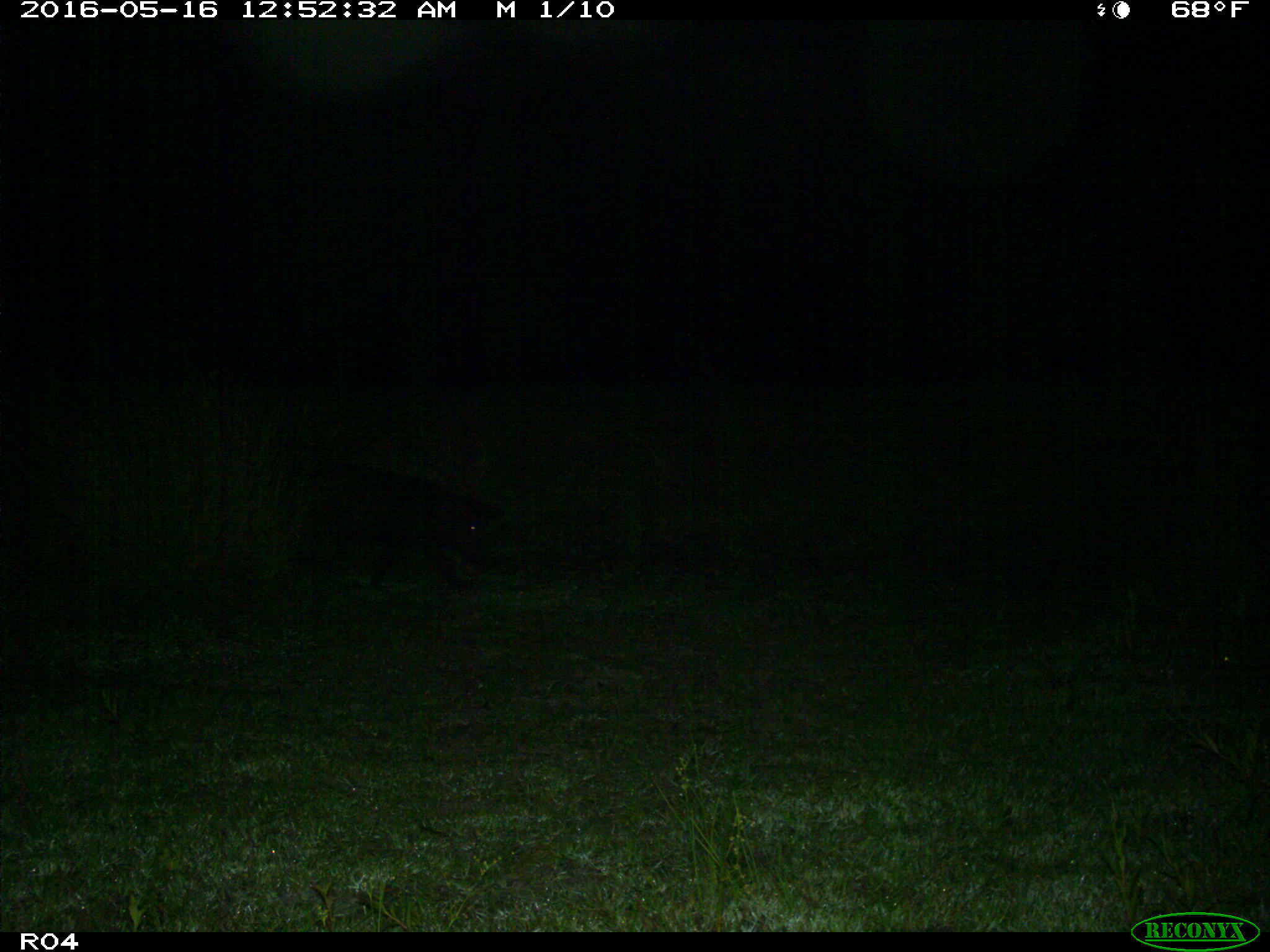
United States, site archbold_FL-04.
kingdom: Animalia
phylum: Chordata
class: Mammalia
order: Artiodactyla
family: Suidae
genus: Sus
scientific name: Sus scrofa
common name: wild boar